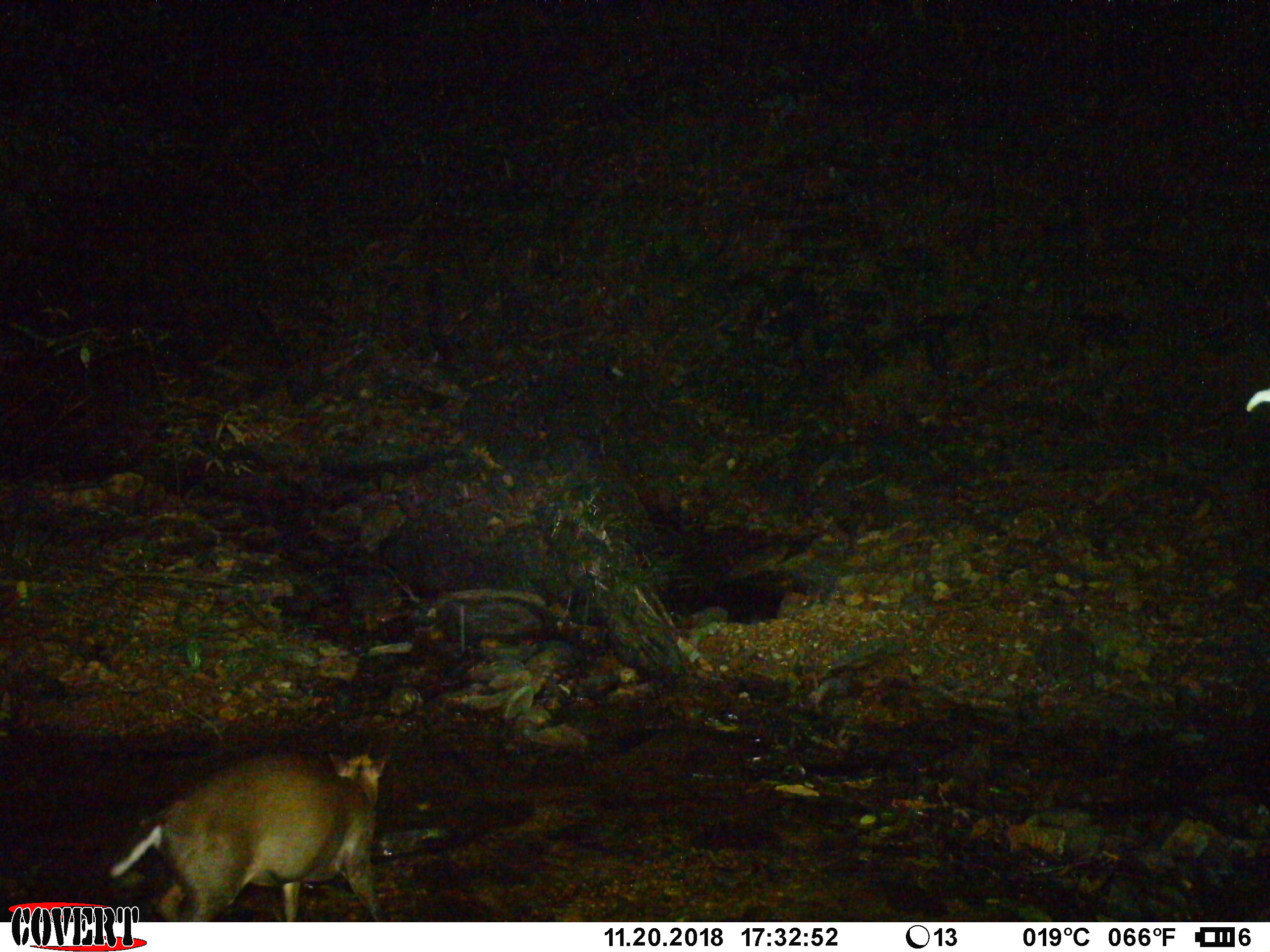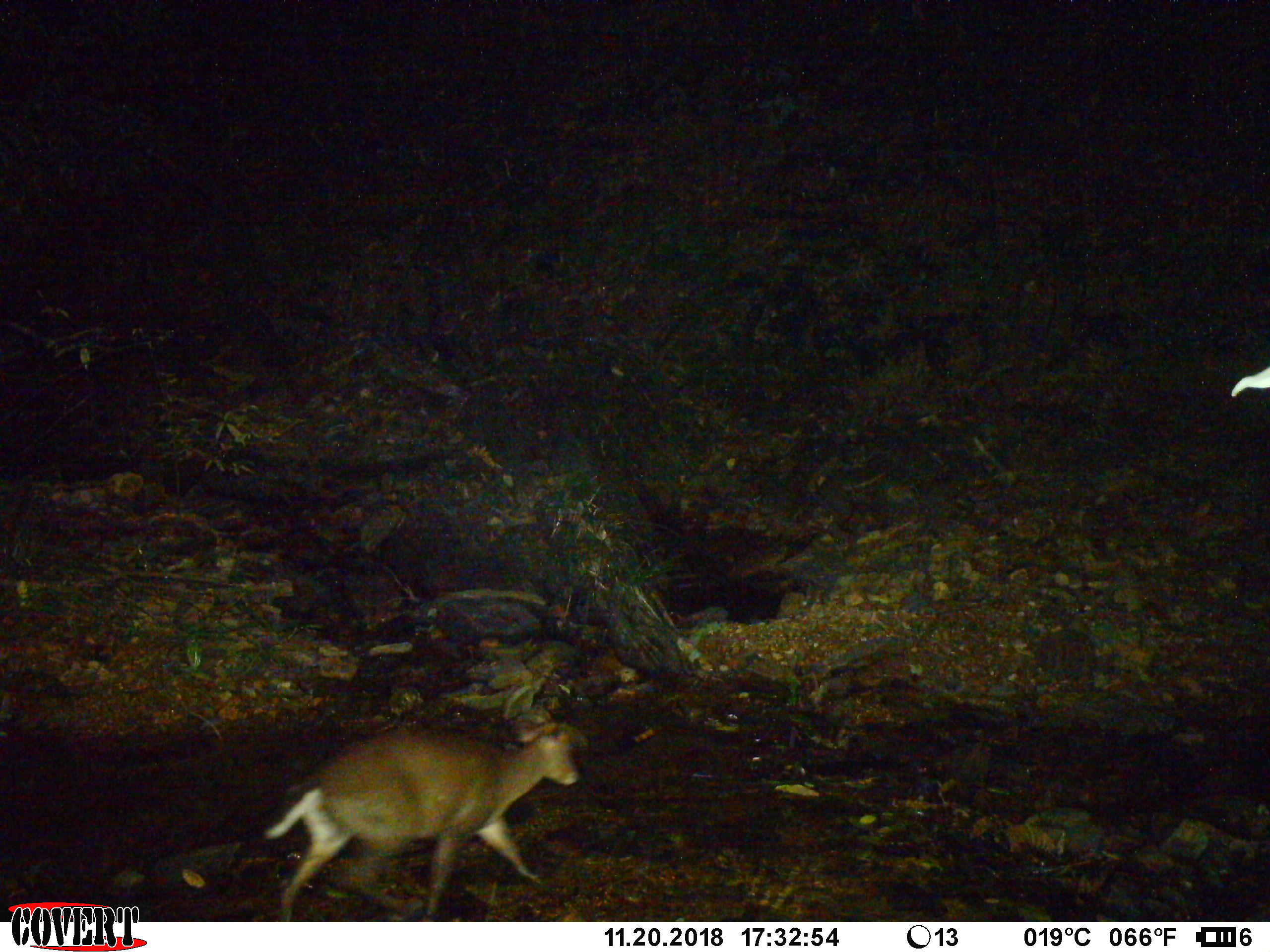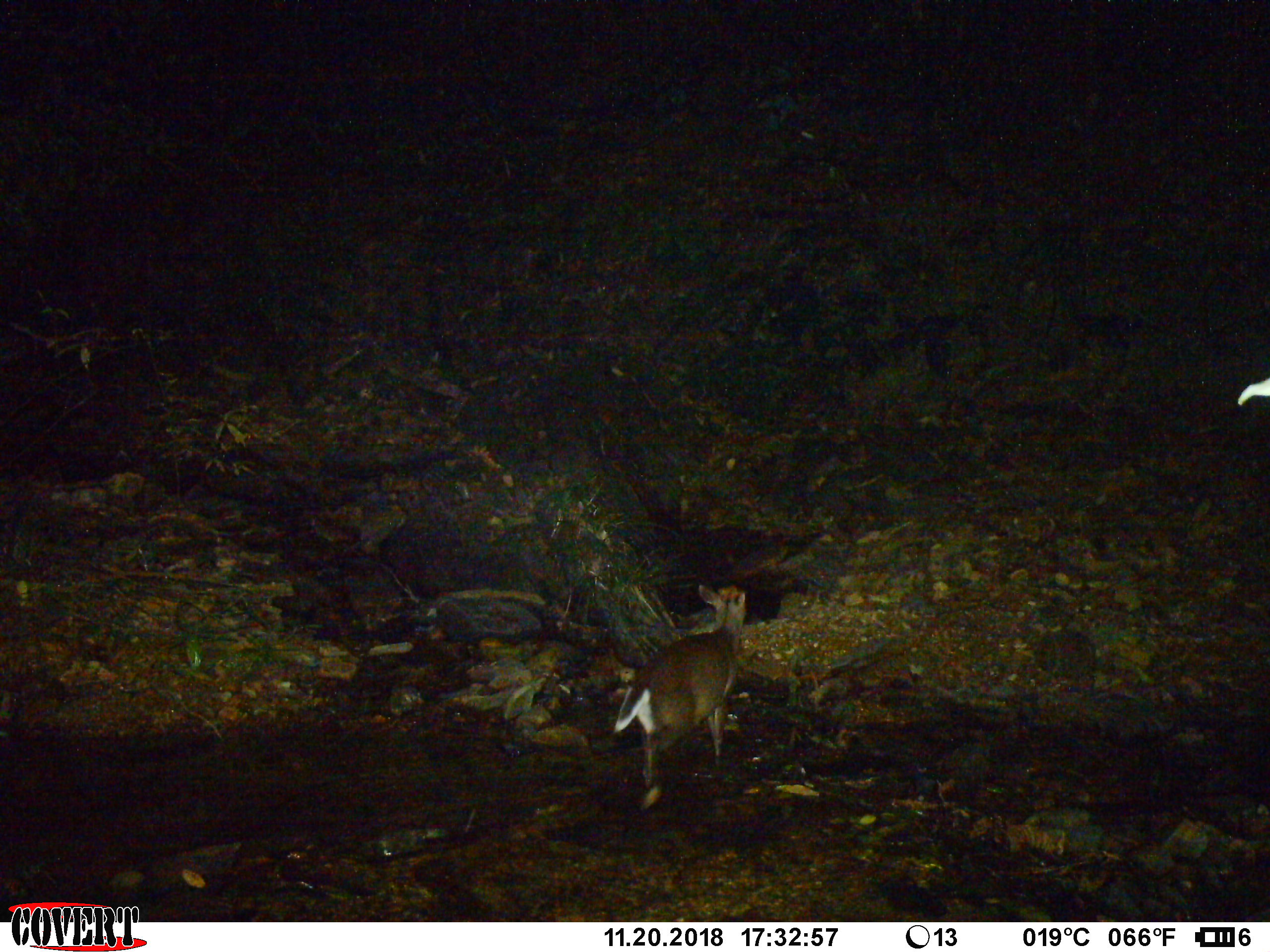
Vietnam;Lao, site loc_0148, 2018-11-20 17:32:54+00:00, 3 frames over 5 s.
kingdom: Animalia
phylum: Chordata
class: Mammalia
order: Artiodactyla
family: Cervidae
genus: Muntiacus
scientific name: Muntiacus rooseveltorum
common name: roosevelt's muntjac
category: roosevelts muntjac group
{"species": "roosevelts muntjac group (roosevelt's muntjac) (Muntiacus rooseveltorum)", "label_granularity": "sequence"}